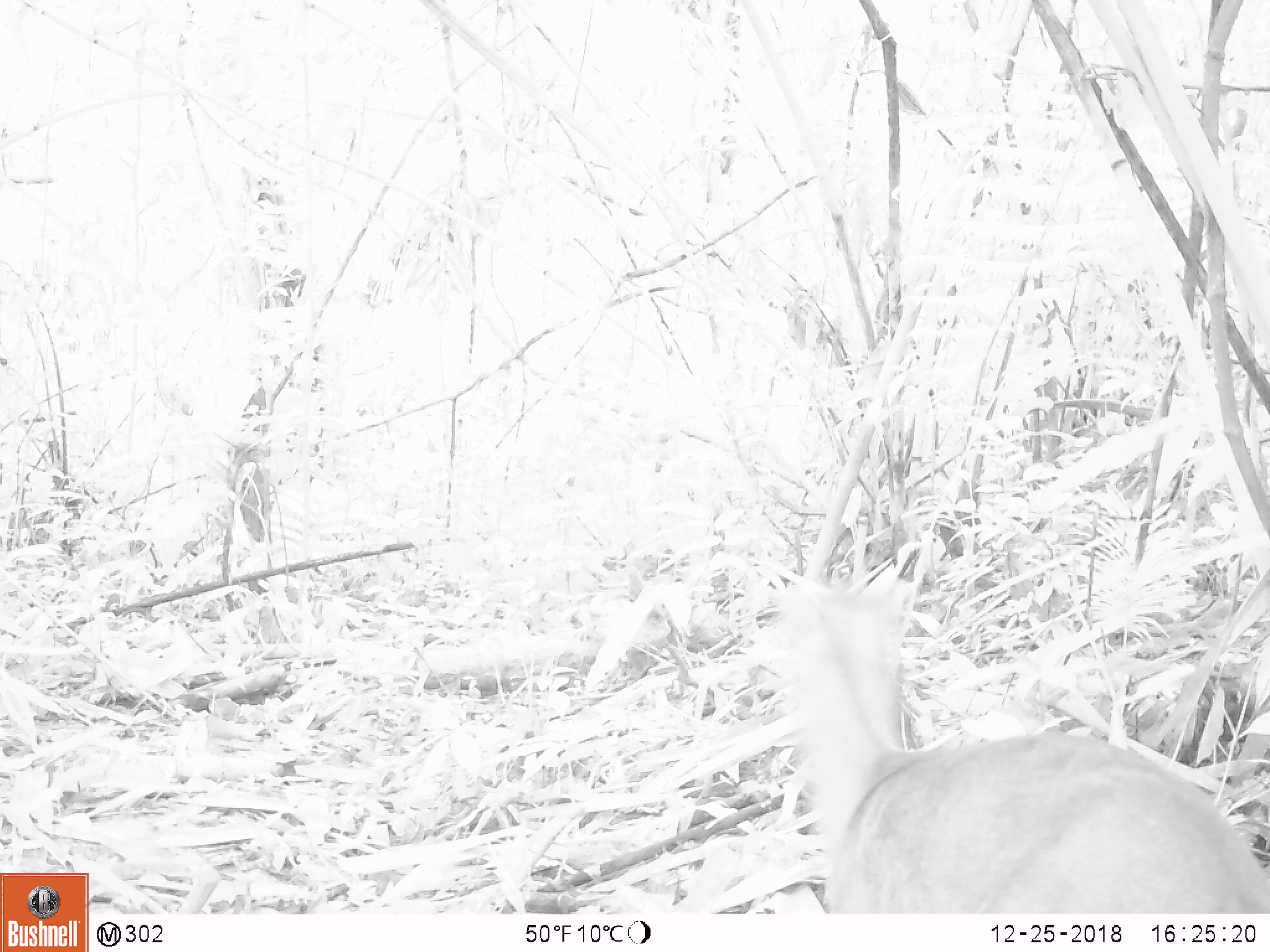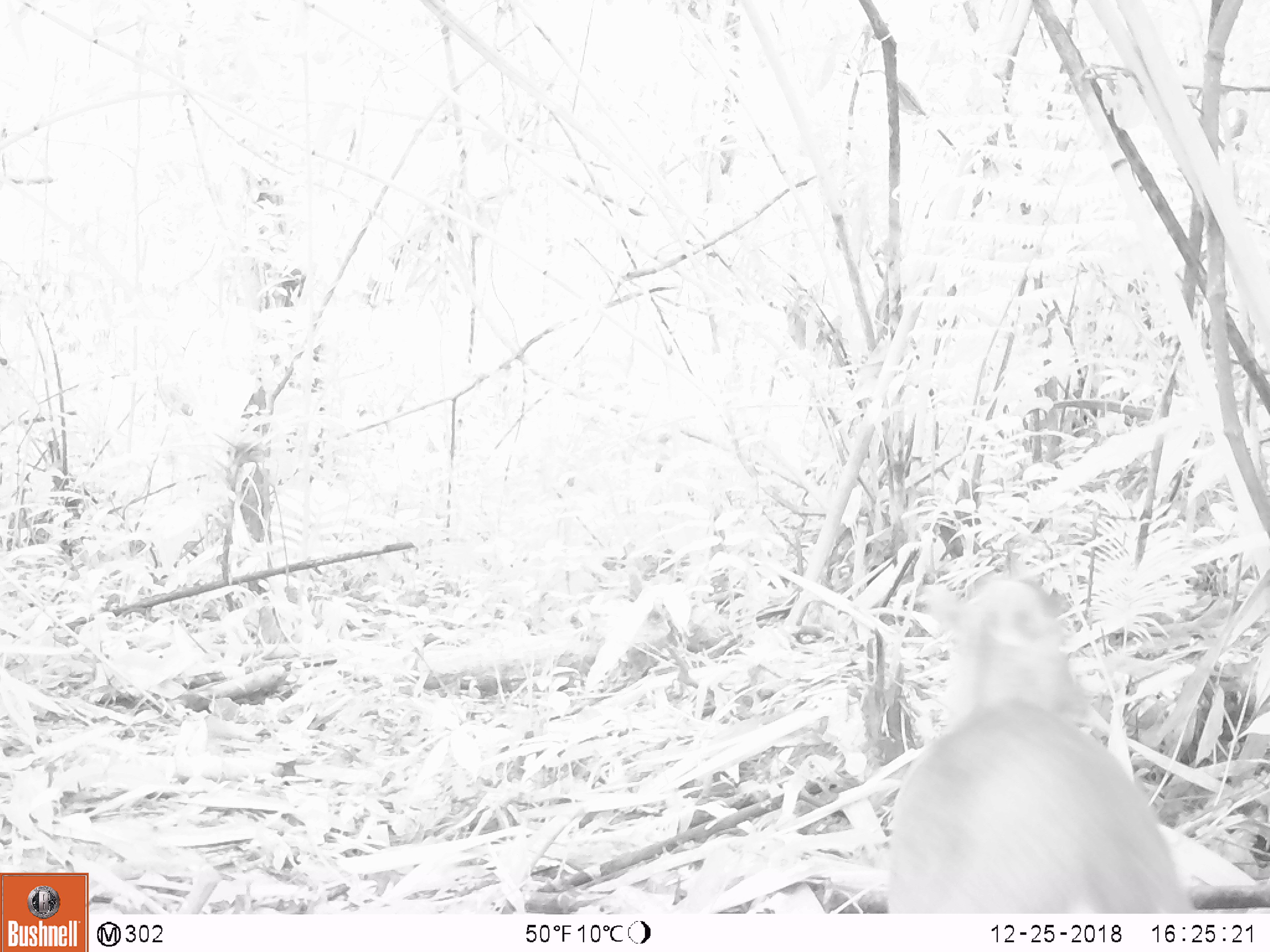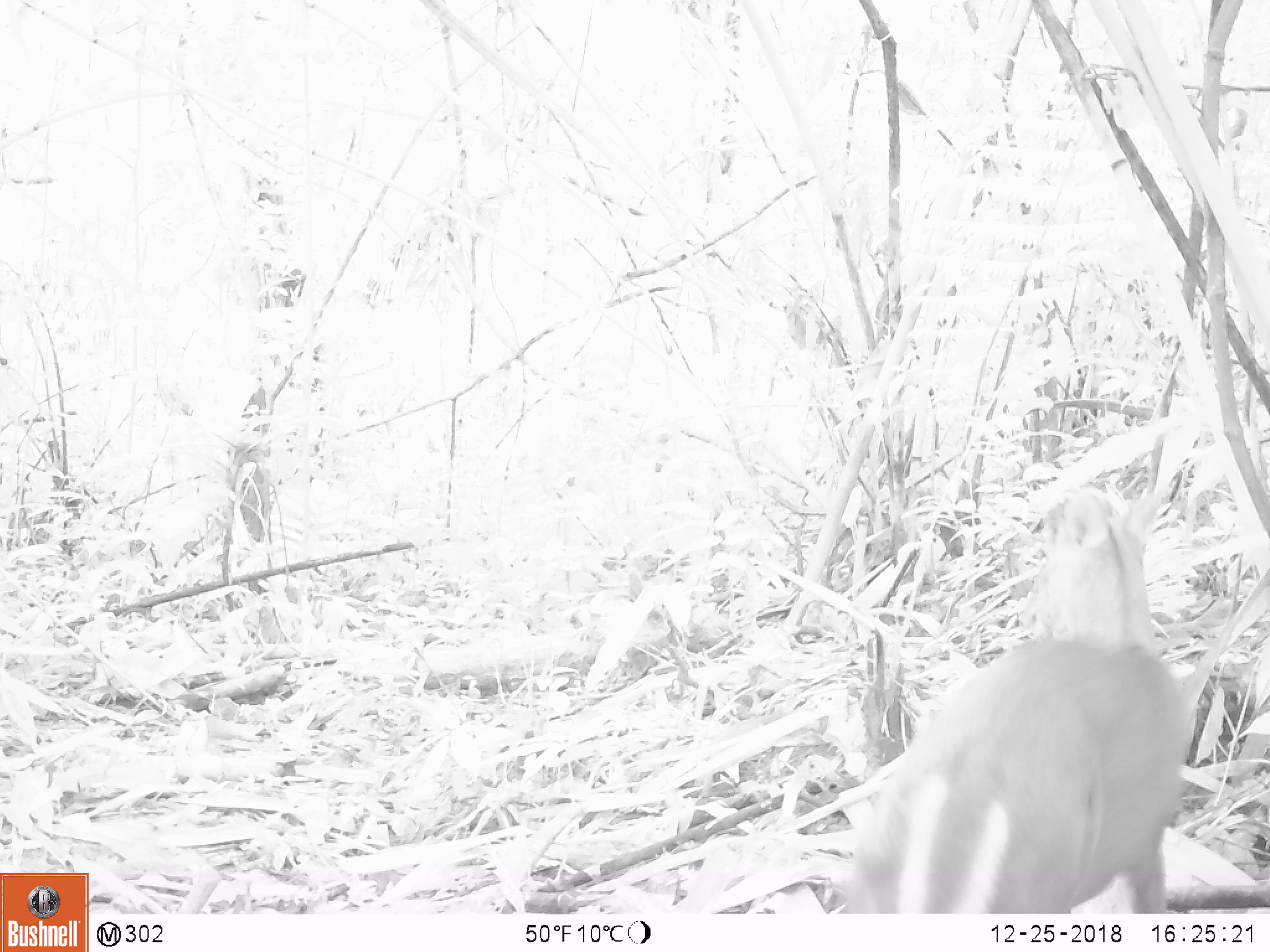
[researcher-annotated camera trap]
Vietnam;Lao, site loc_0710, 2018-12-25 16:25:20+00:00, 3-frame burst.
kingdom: Animalia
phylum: Chordata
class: Mammalia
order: Artiodactyla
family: Cervidae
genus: Muntiacus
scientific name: Muntiacus rooseveltorum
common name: roosevelt's muntjac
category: roosevelts muntjac group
Roosevelts muntjac group (roosevelt's muntjac) (Muntiacus rooseveltorum). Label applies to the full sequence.